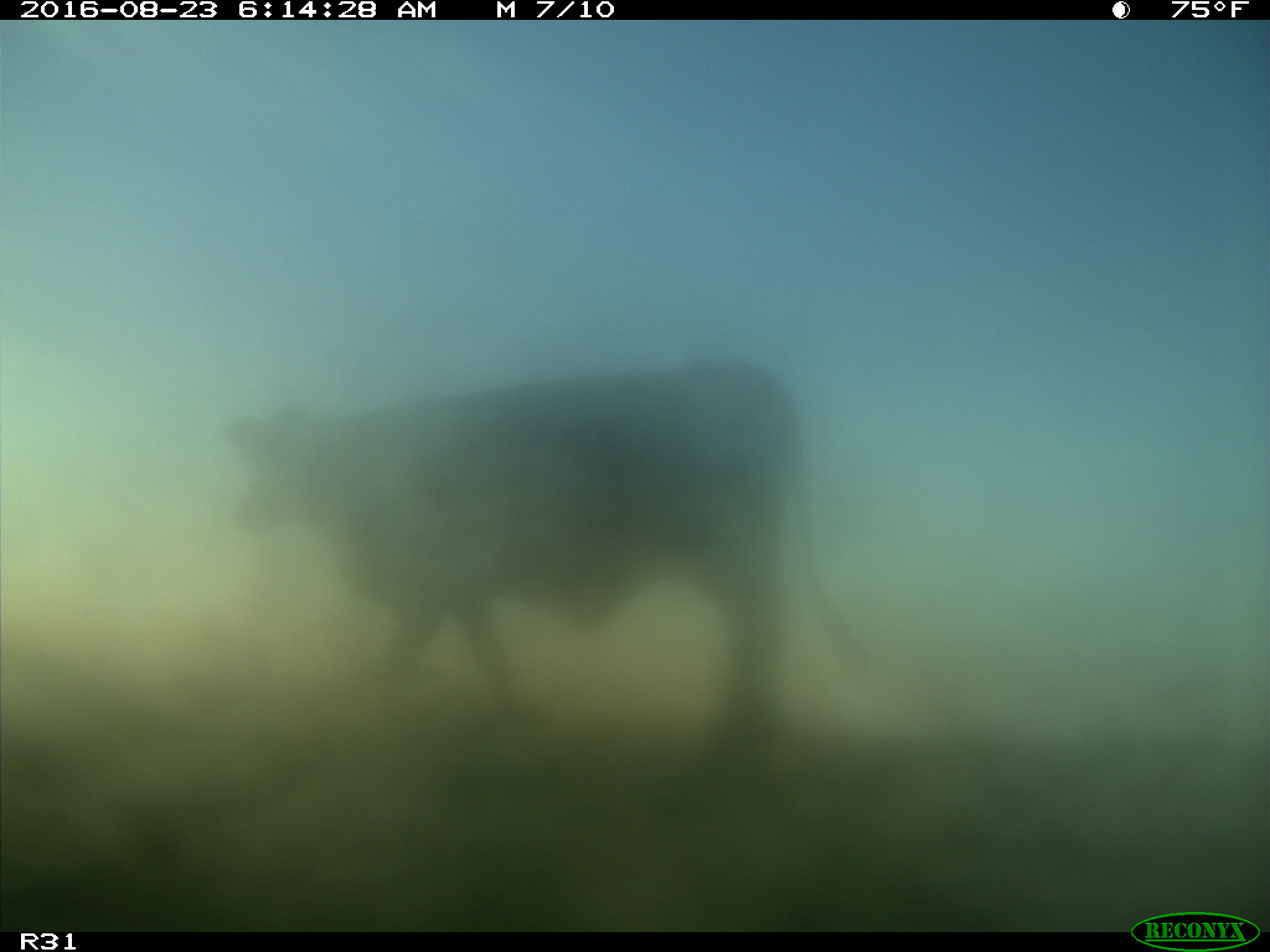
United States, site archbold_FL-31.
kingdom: Animalia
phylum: Chordata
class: Mammalia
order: Artiodactyla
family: Bovidae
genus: Bos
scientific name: Bos taurus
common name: domestic cow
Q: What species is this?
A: Bos taurus (domestic cow).